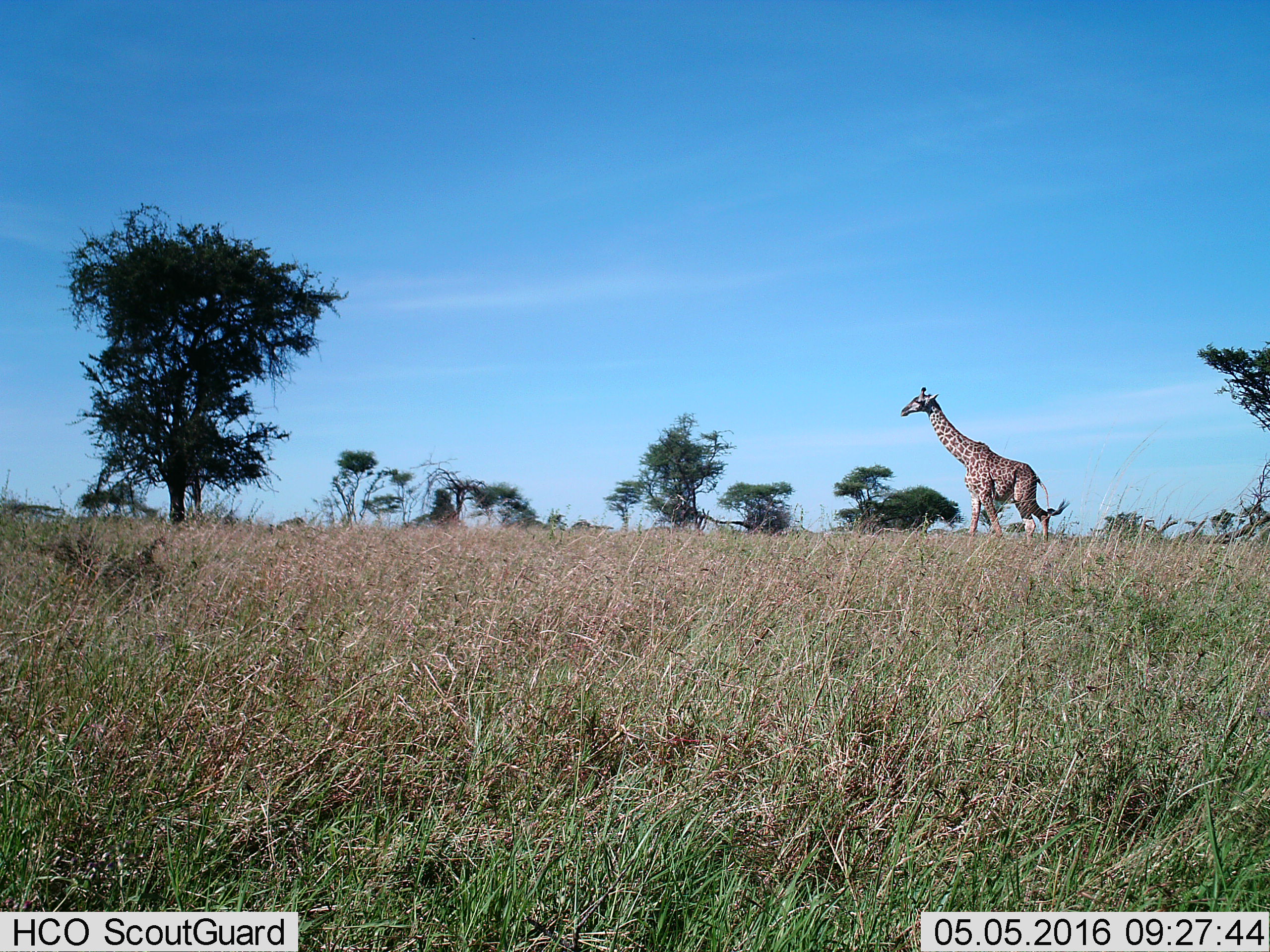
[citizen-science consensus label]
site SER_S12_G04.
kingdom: Animalia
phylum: Chordata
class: Mammalia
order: Artiodactyla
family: Giraffidae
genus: Giraffa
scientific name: Giraffa camelopardalis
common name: giraffe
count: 1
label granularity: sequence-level